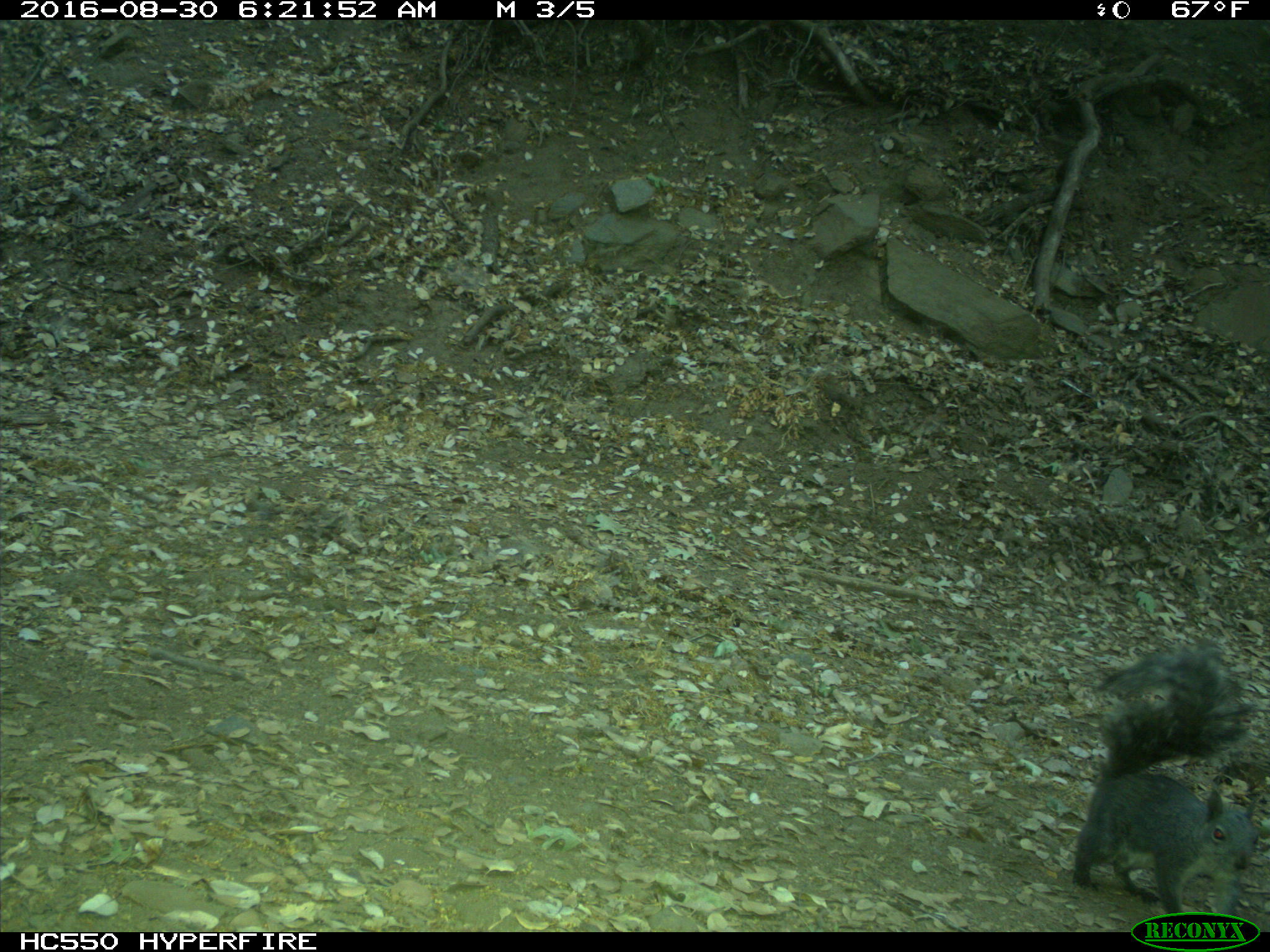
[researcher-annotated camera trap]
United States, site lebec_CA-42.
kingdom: Animalia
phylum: Chordata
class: Mammalia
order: Rodentia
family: Sciuridae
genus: Sciurus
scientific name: Sciurus carolinensis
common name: eastern gray squirrel